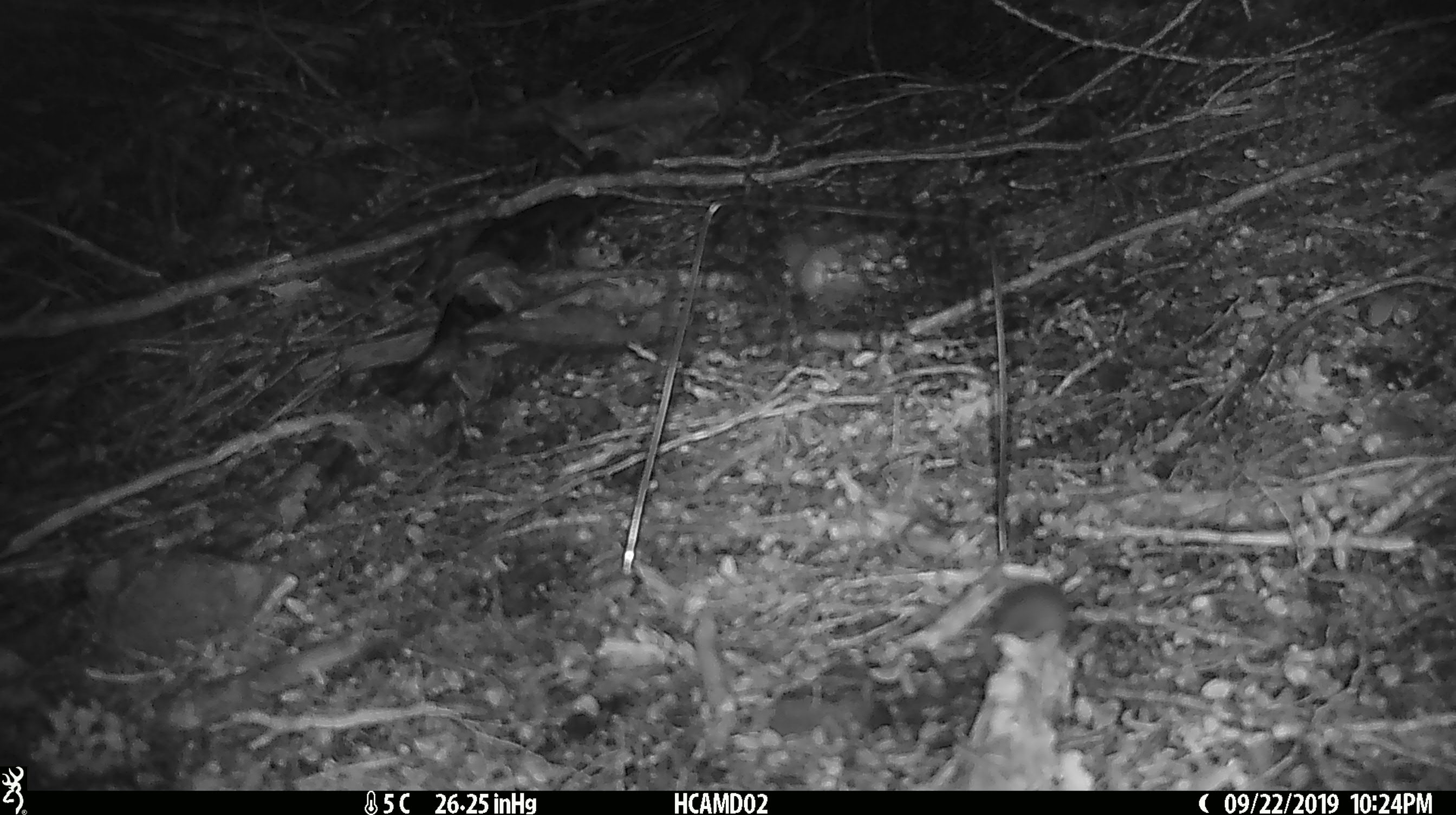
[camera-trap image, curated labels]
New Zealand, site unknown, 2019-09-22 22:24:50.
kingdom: Animalia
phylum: Chordata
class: Mammalia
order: Rodentia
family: Muridae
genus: Mus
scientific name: Mus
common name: mouse